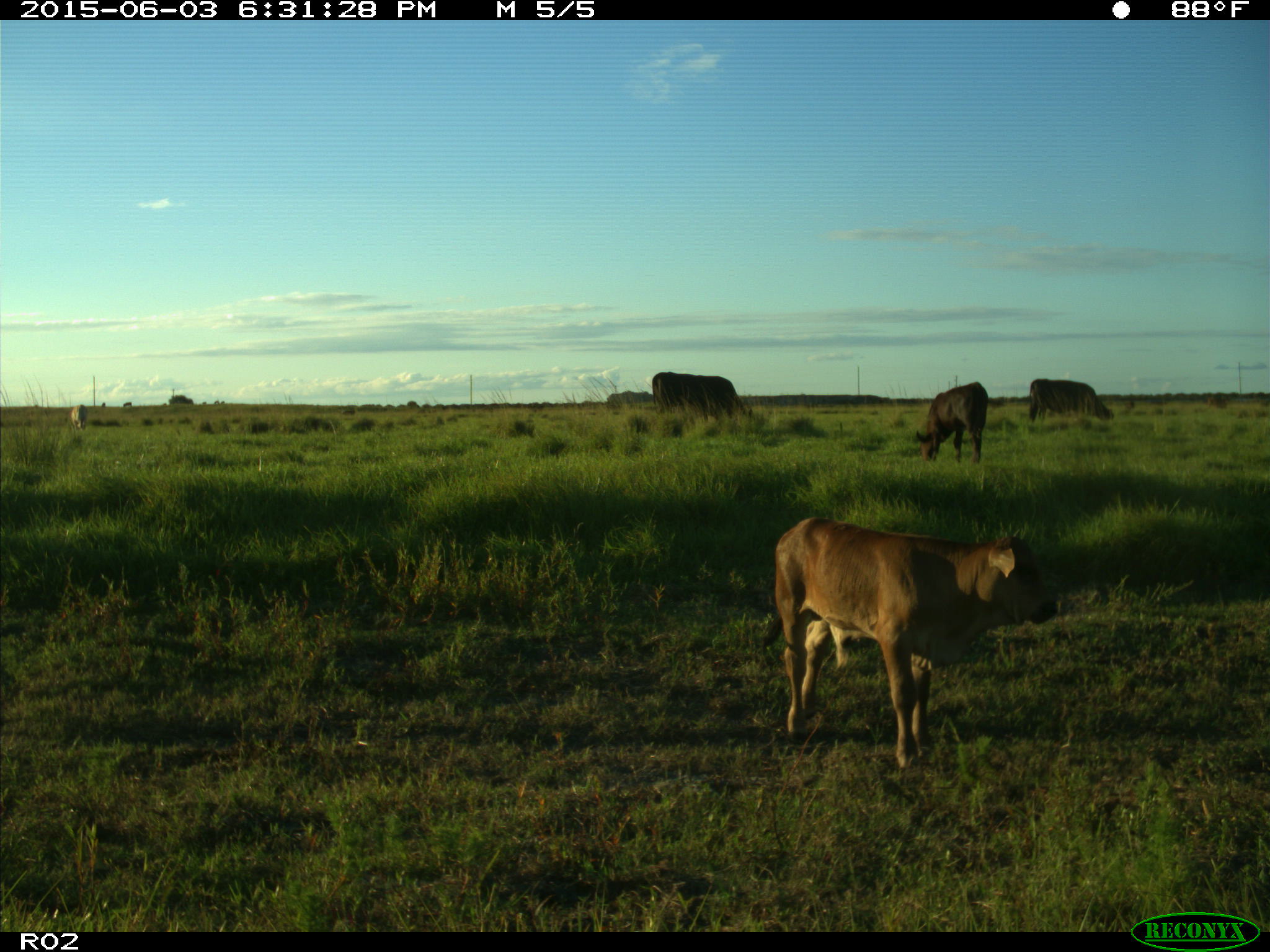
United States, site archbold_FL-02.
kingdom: Animalia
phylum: Chordata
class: Mammalia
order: Artiodactyla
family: Bovidae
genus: Bos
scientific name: Bos taurus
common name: domestic cow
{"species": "Bos taurus (domestic cow)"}